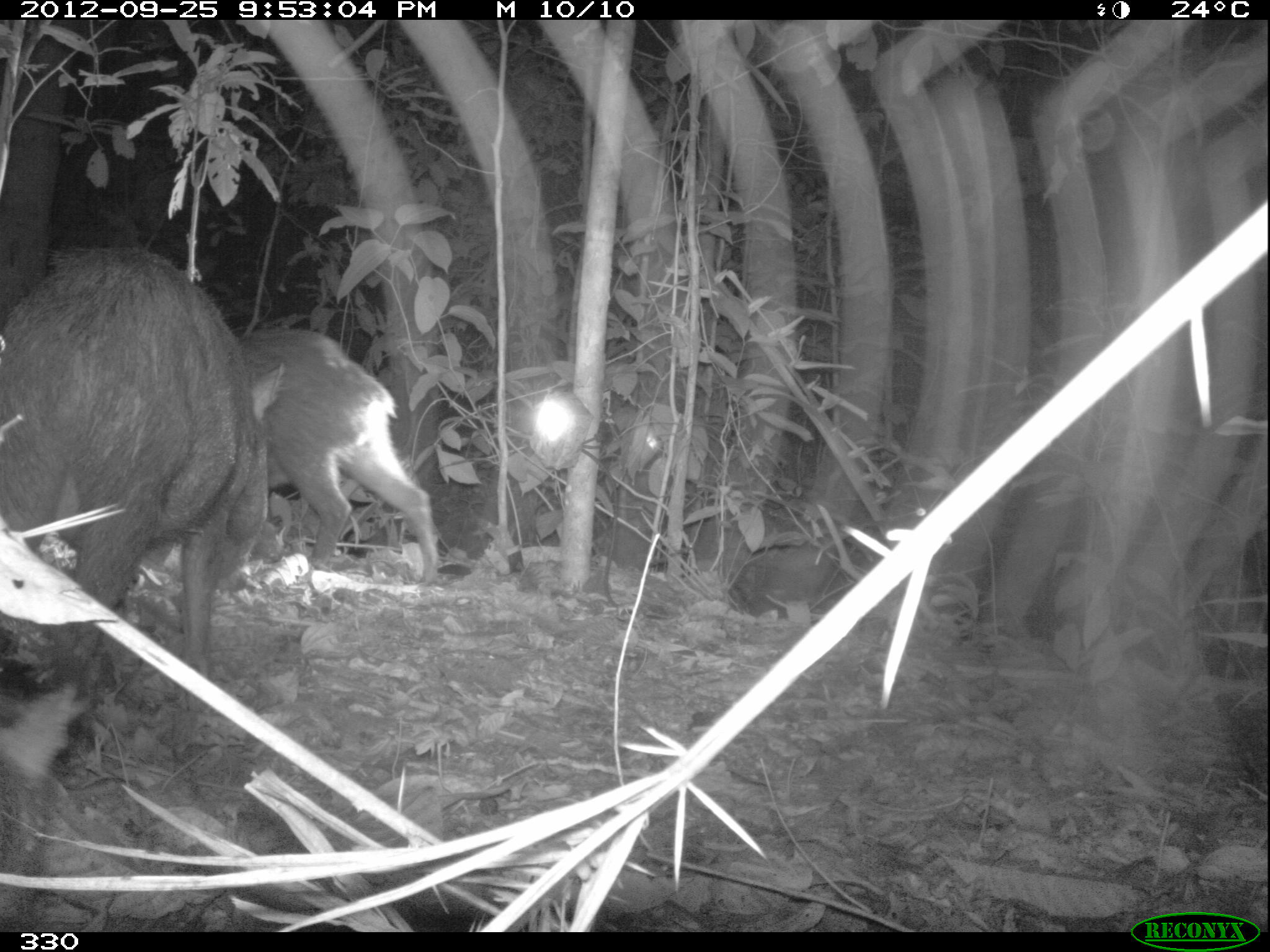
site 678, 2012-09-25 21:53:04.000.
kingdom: Animalia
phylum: Chordata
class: Mammalia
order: Artiodactyla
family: Tayassuidae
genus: Tayassu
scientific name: Tayassu pecari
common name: white-lipped peccary